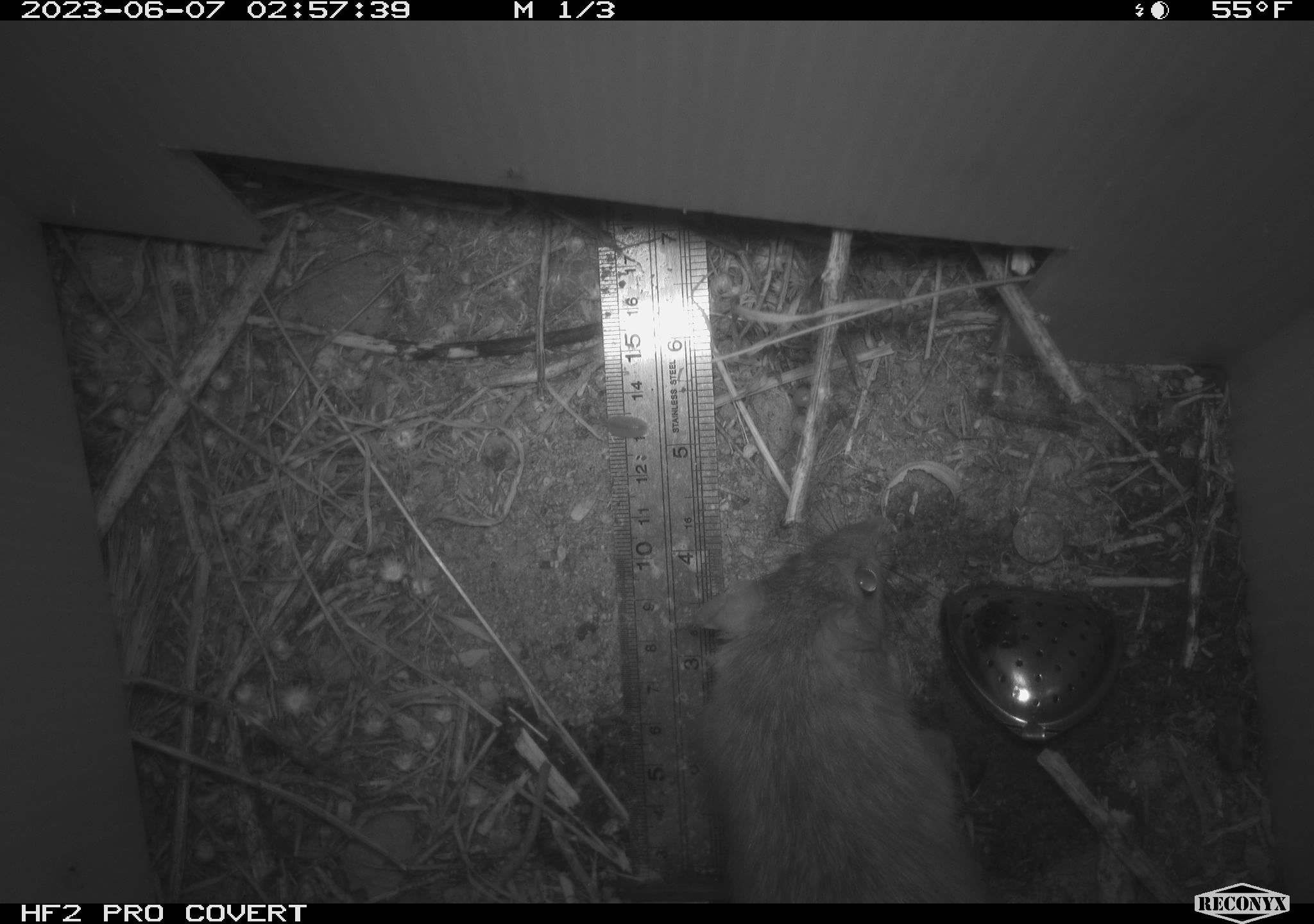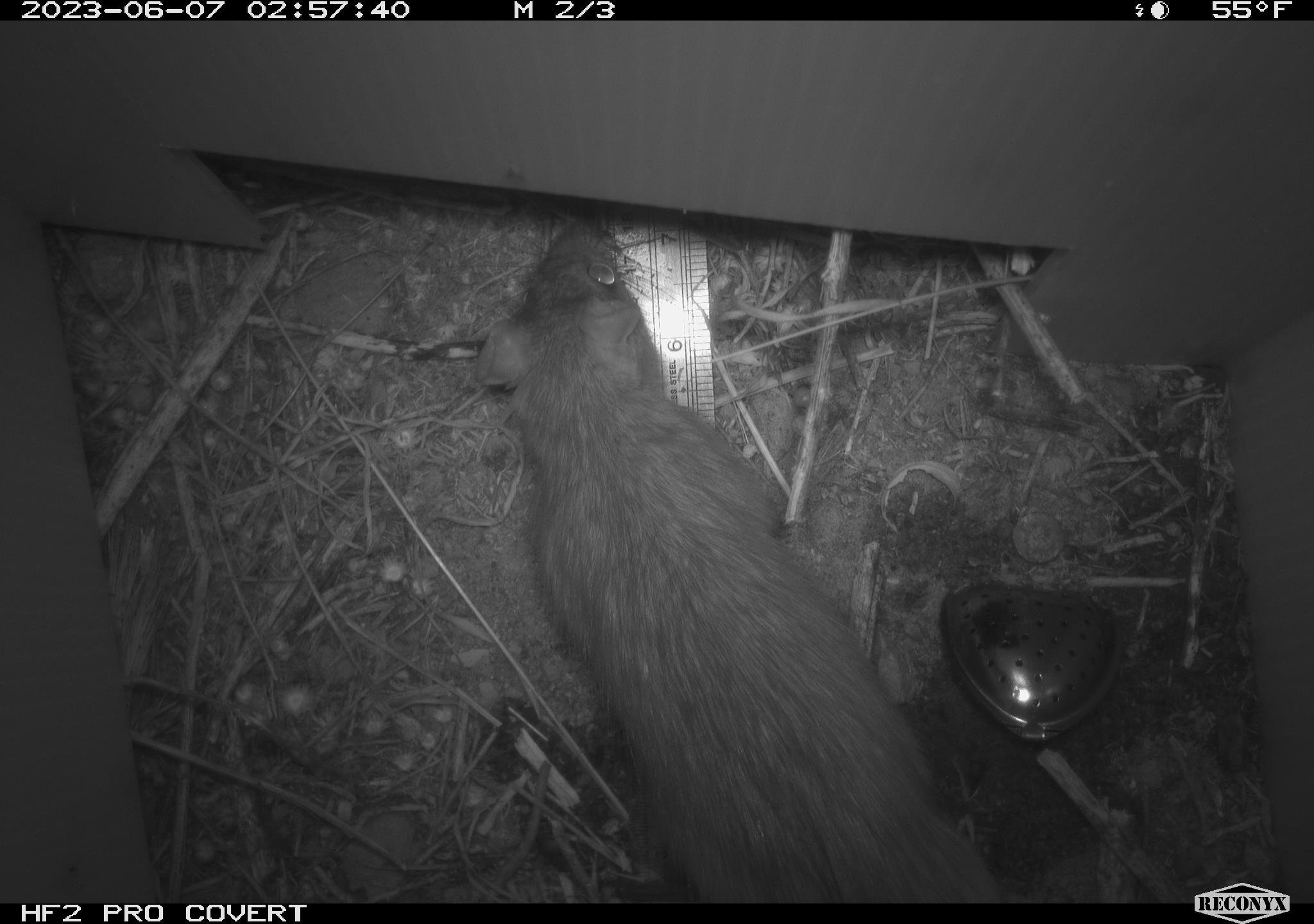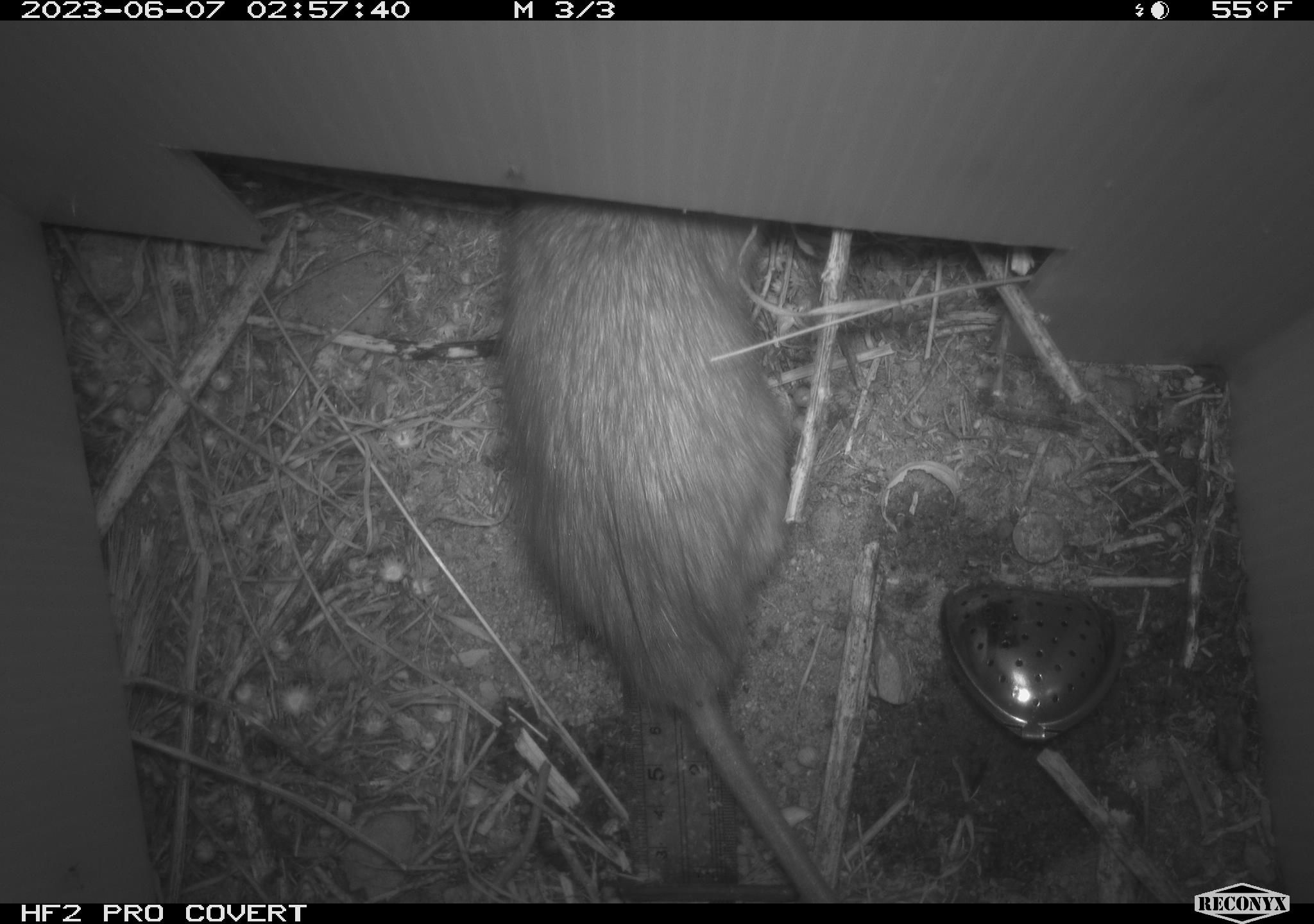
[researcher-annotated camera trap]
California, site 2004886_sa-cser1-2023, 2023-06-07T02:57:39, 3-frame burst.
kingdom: Animalia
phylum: Chordata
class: Mammalia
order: Rodentia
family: Muridae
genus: Rattus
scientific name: Rattus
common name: rat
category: rattus species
Rattus species (rat) (Rattus).